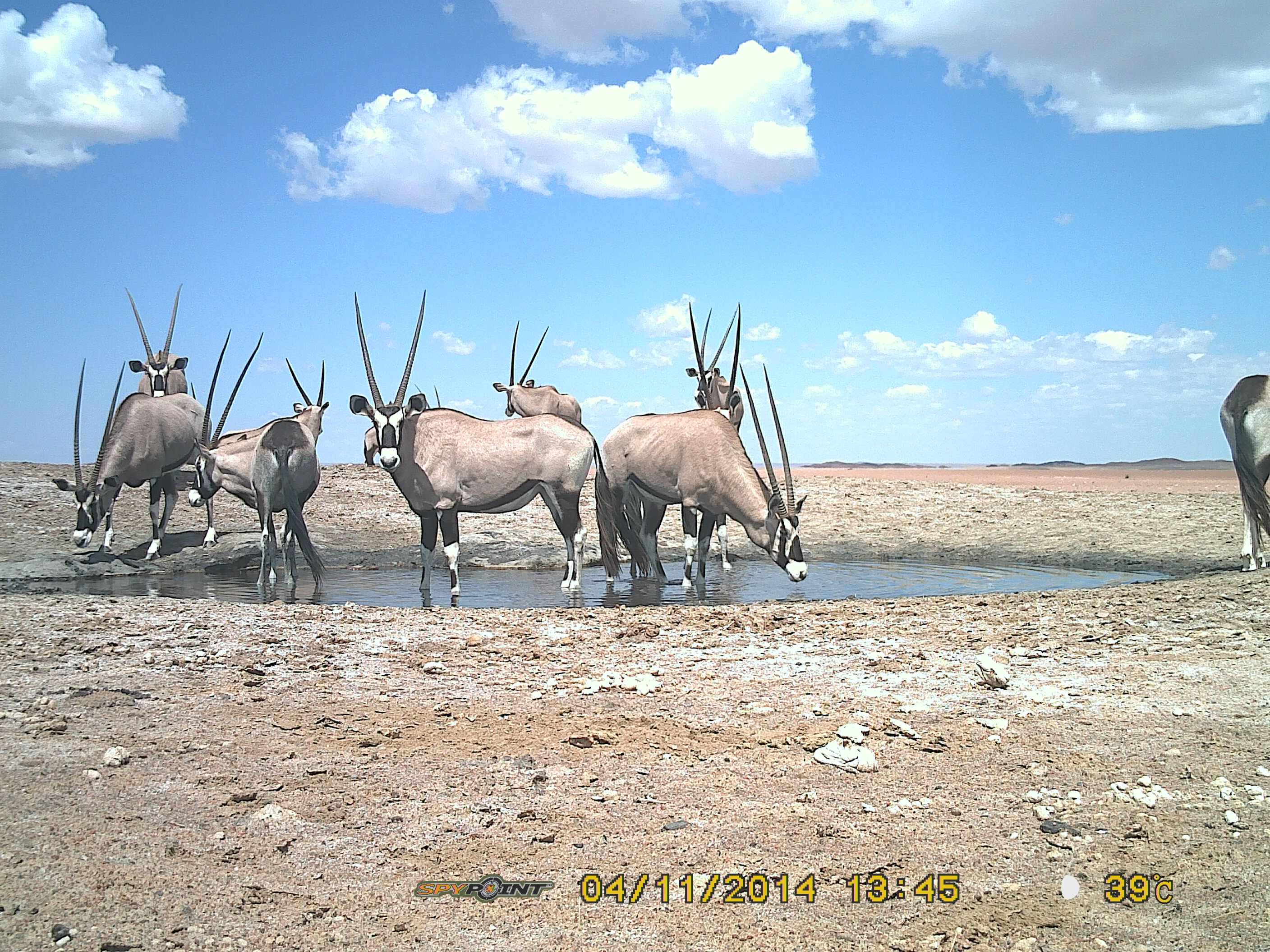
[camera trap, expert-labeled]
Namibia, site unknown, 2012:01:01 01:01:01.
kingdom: Animalia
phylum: Chordata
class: Mammalia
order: Artiodactyla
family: Bovidae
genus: Oryx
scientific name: Oryx gazella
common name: gemsbok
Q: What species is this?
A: Oryx gazella (gemsbok).